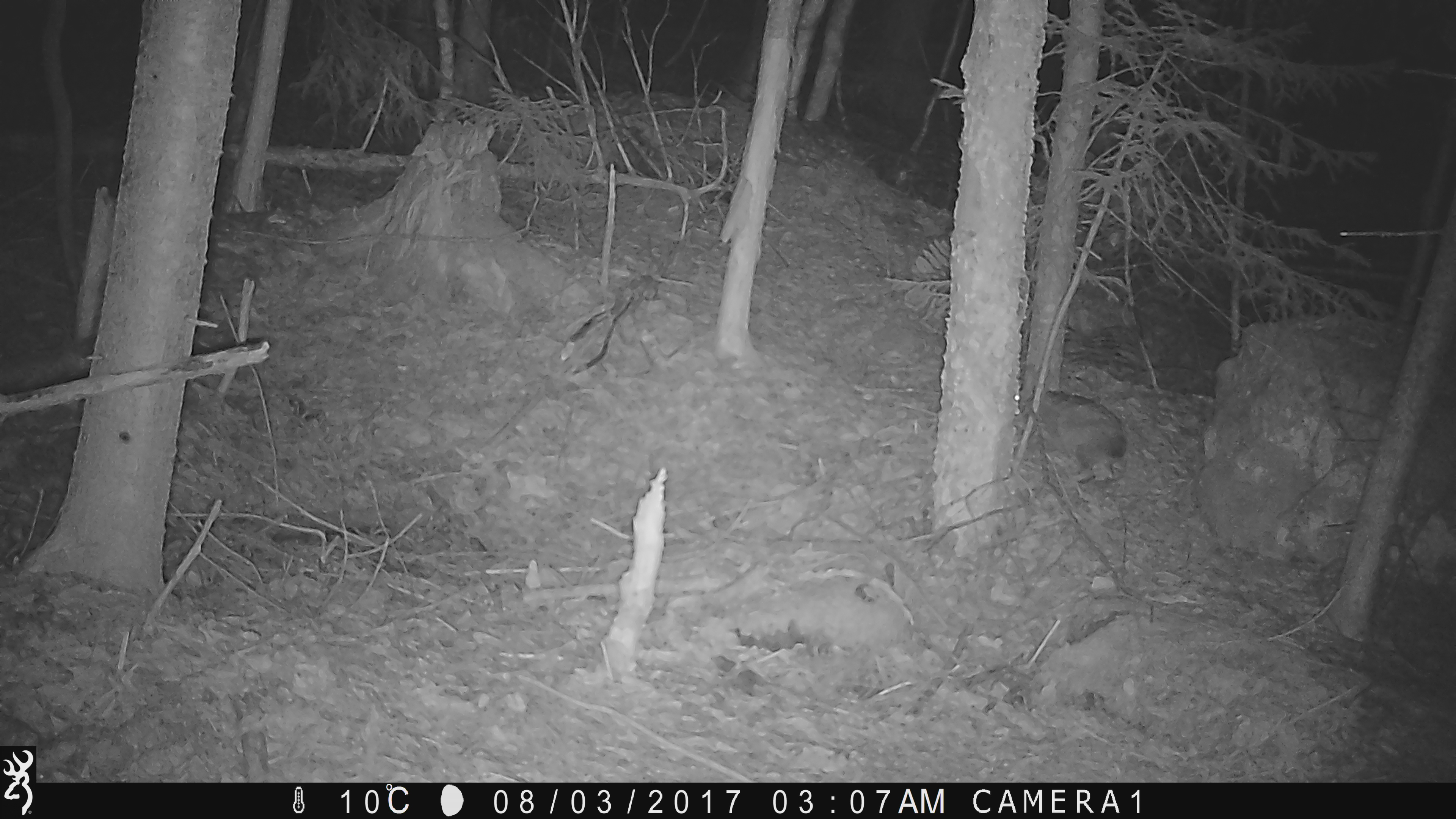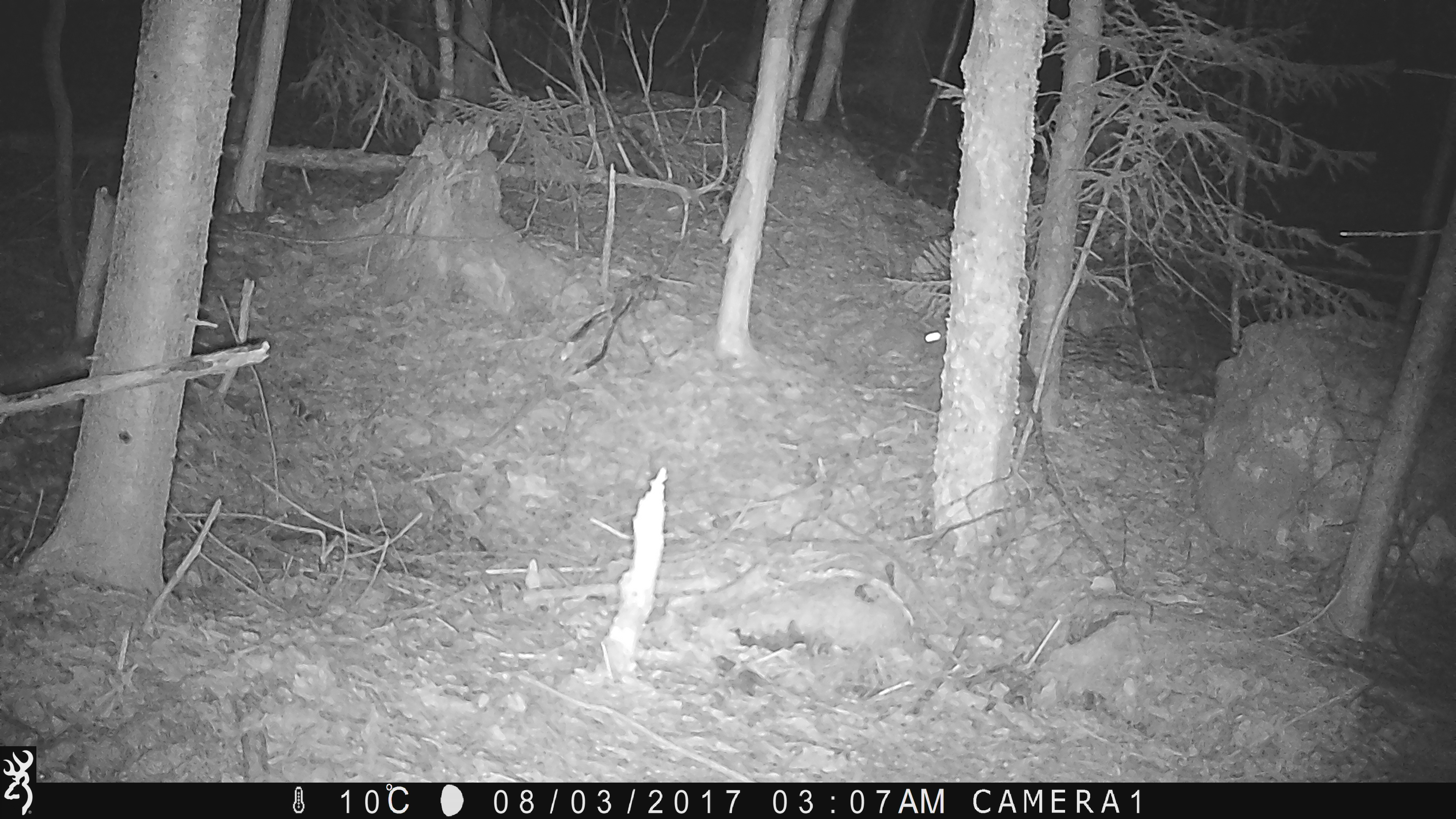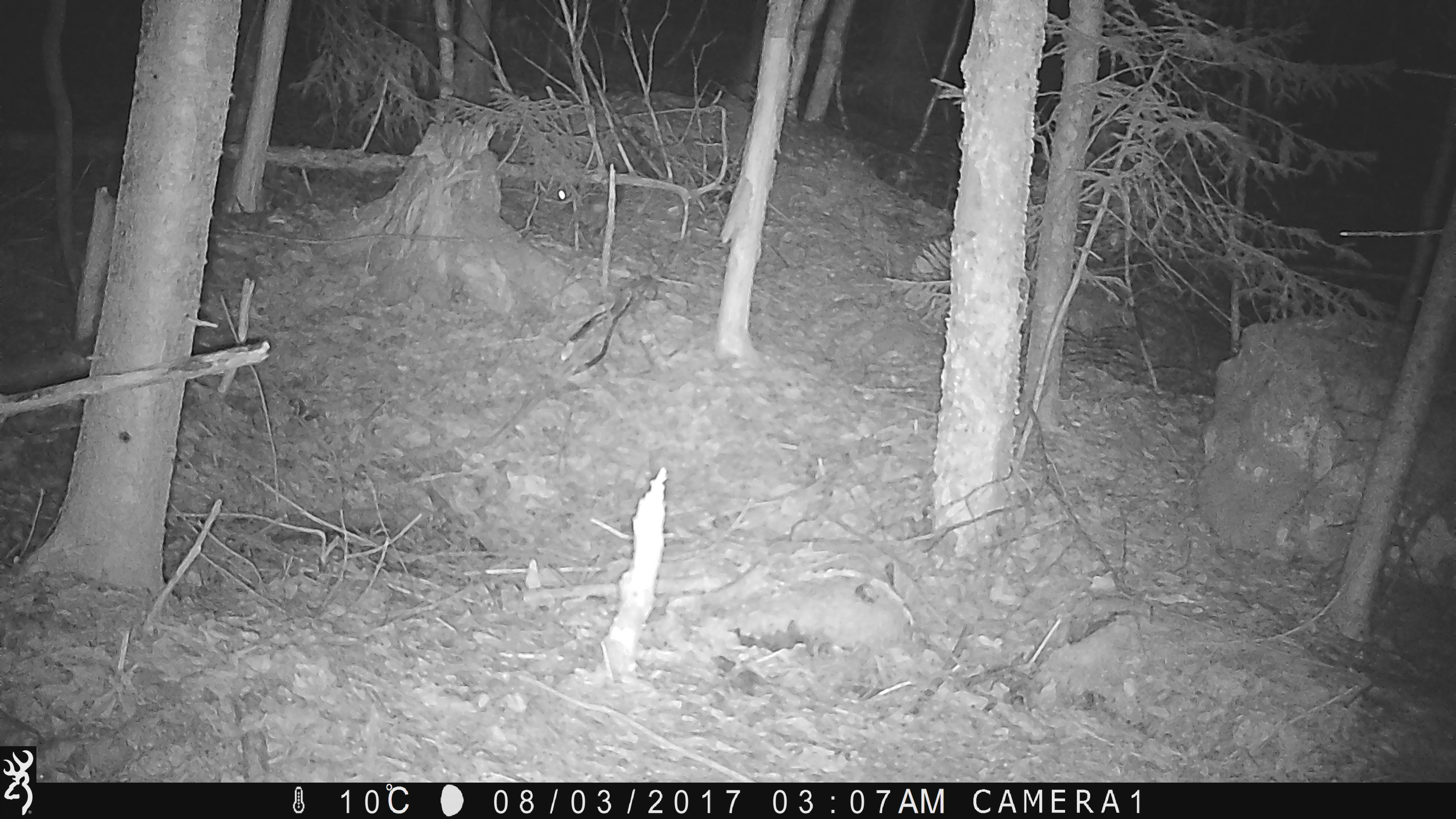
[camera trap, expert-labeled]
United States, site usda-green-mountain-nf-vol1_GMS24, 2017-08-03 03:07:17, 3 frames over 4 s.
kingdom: Animalia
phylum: Chordata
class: Mammalia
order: Lagomorpha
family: Leporidae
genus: Lepus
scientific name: Lepus americanus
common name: snowshoe hare